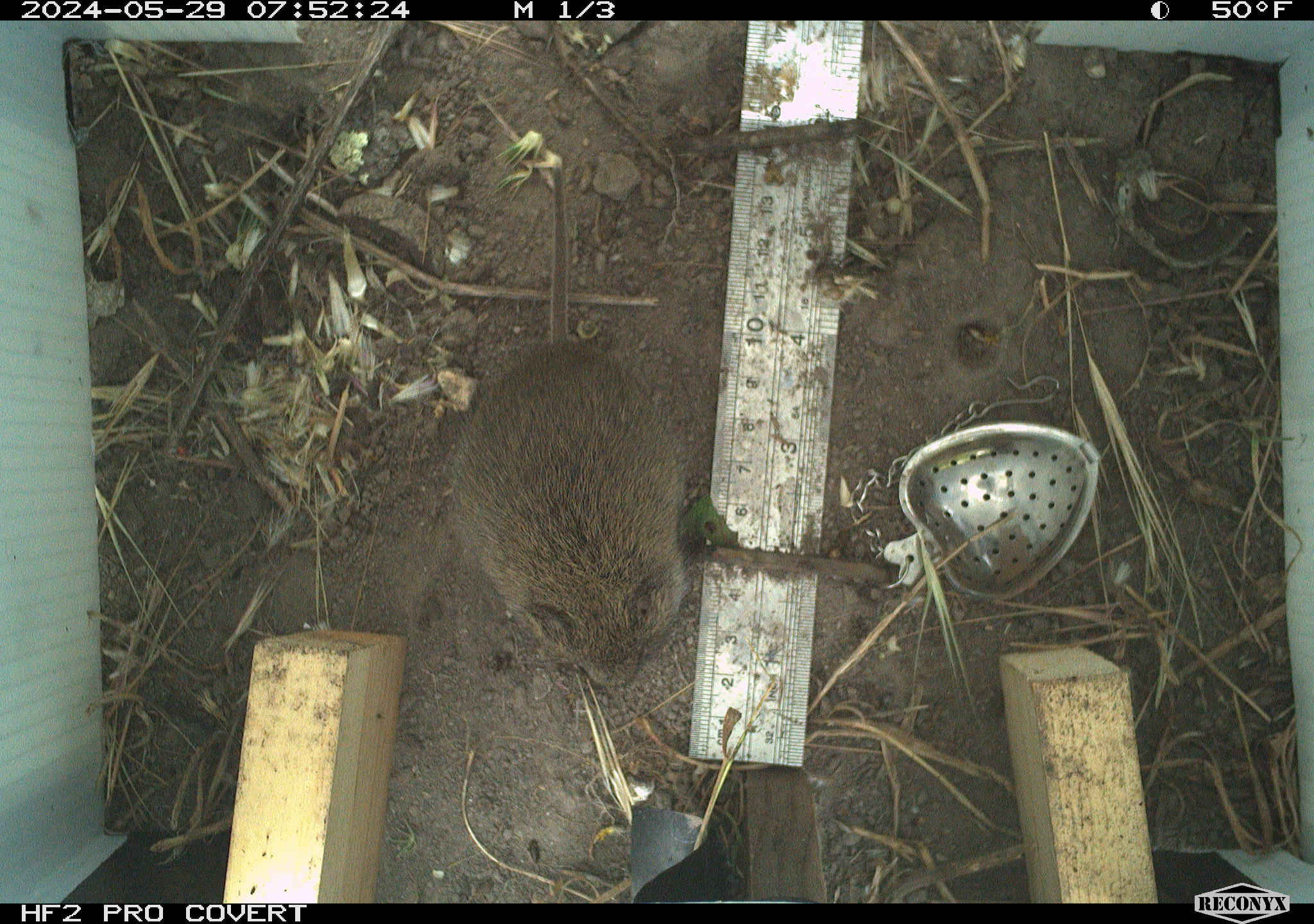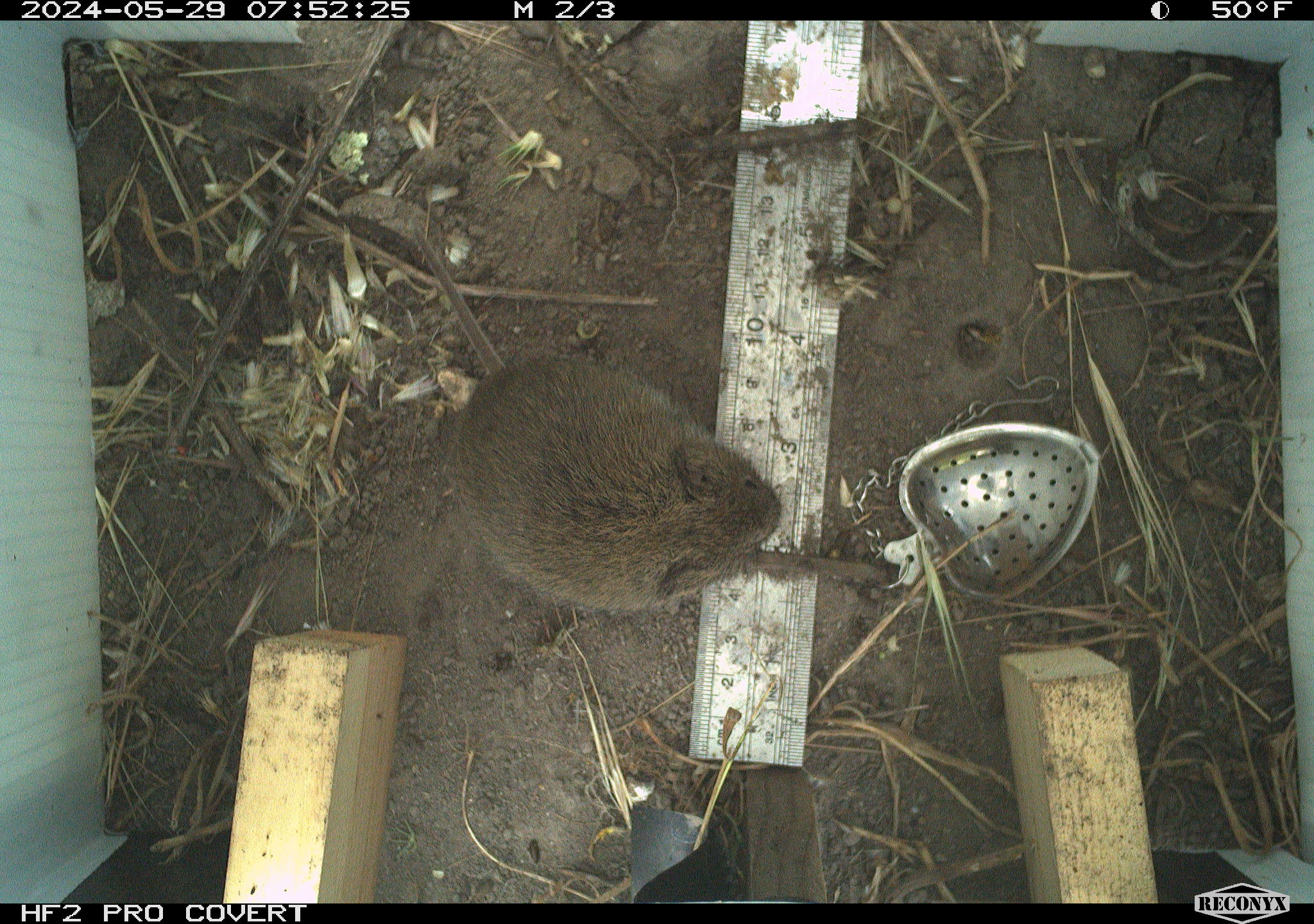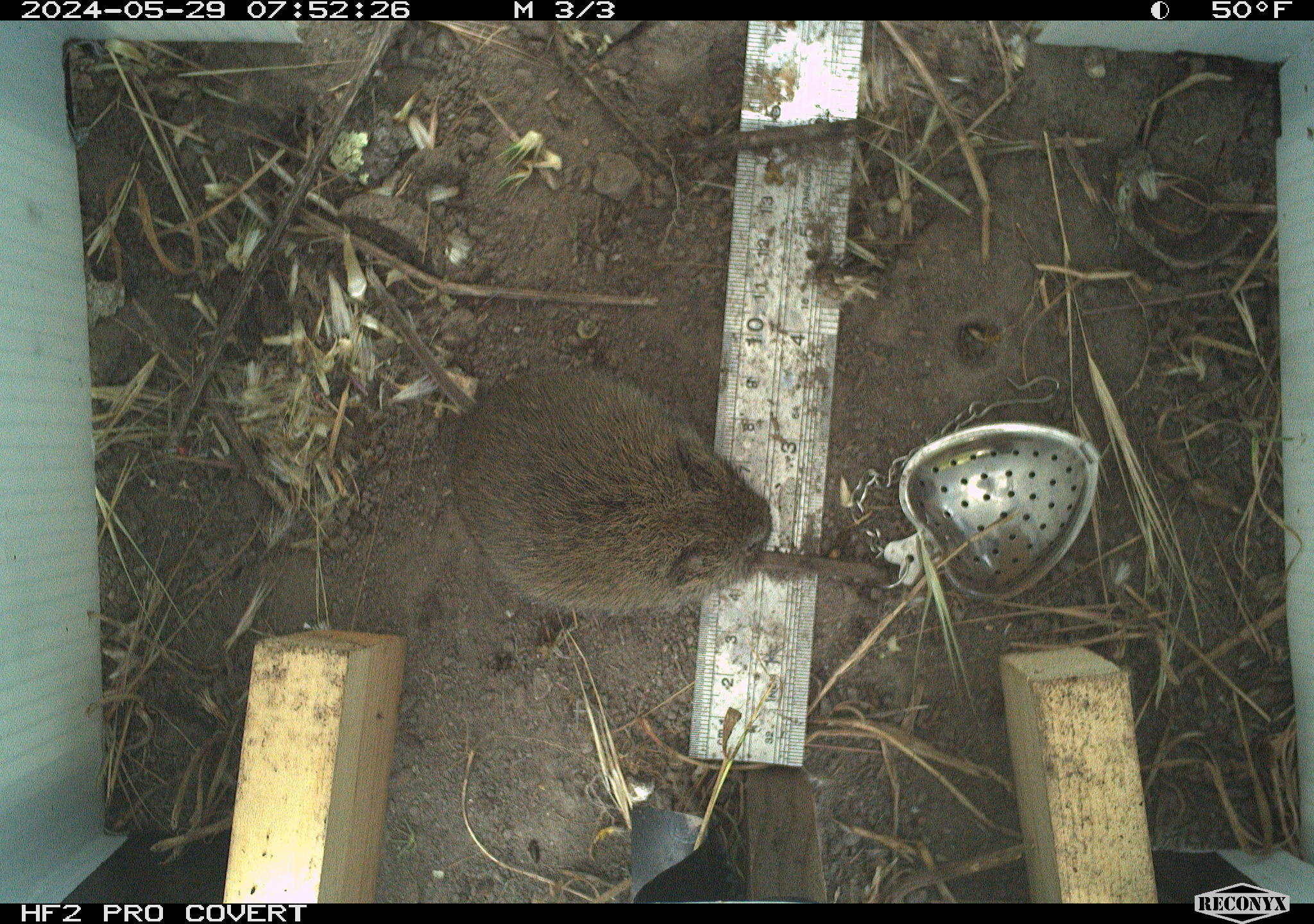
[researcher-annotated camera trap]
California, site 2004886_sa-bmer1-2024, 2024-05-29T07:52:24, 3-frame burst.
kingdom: Animalia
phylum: Chordata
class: Mammalia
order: Rodentia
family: Cricetidae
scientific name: Arvicolinae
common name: voles, lemmings, and muskrats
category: arvicolinae subfamily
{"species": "arvicolinae subfamily (voles, lemmings, and muskrats) (Arvicolinae)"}